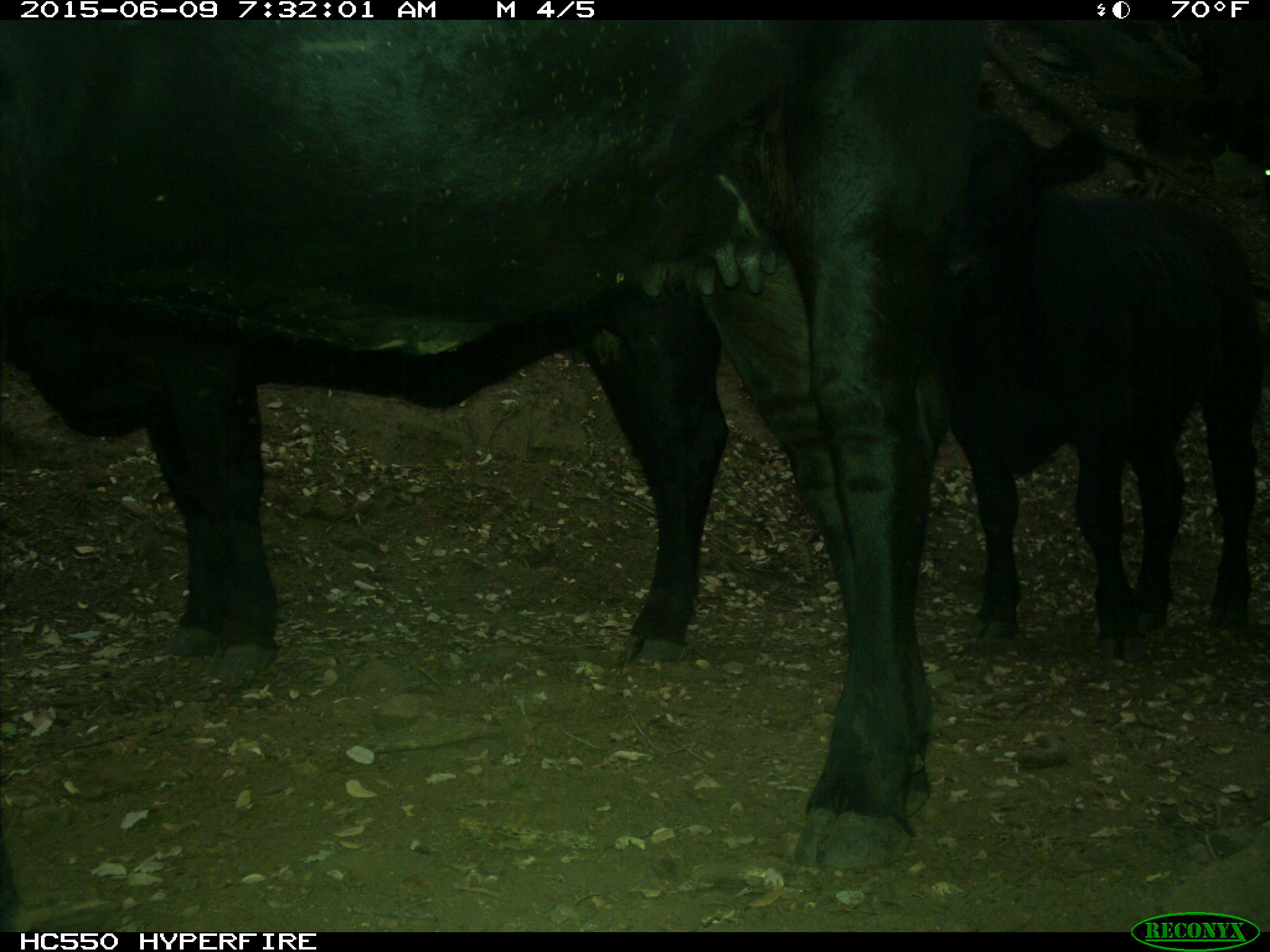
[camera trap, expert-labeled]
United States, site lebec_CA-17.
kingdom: Animalia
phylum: Chordata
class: Mammalia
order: Artiodactyla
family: Bovidae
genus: Bos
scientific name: Bos taurus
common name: domestic cow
Bos taurus (domestic cow).